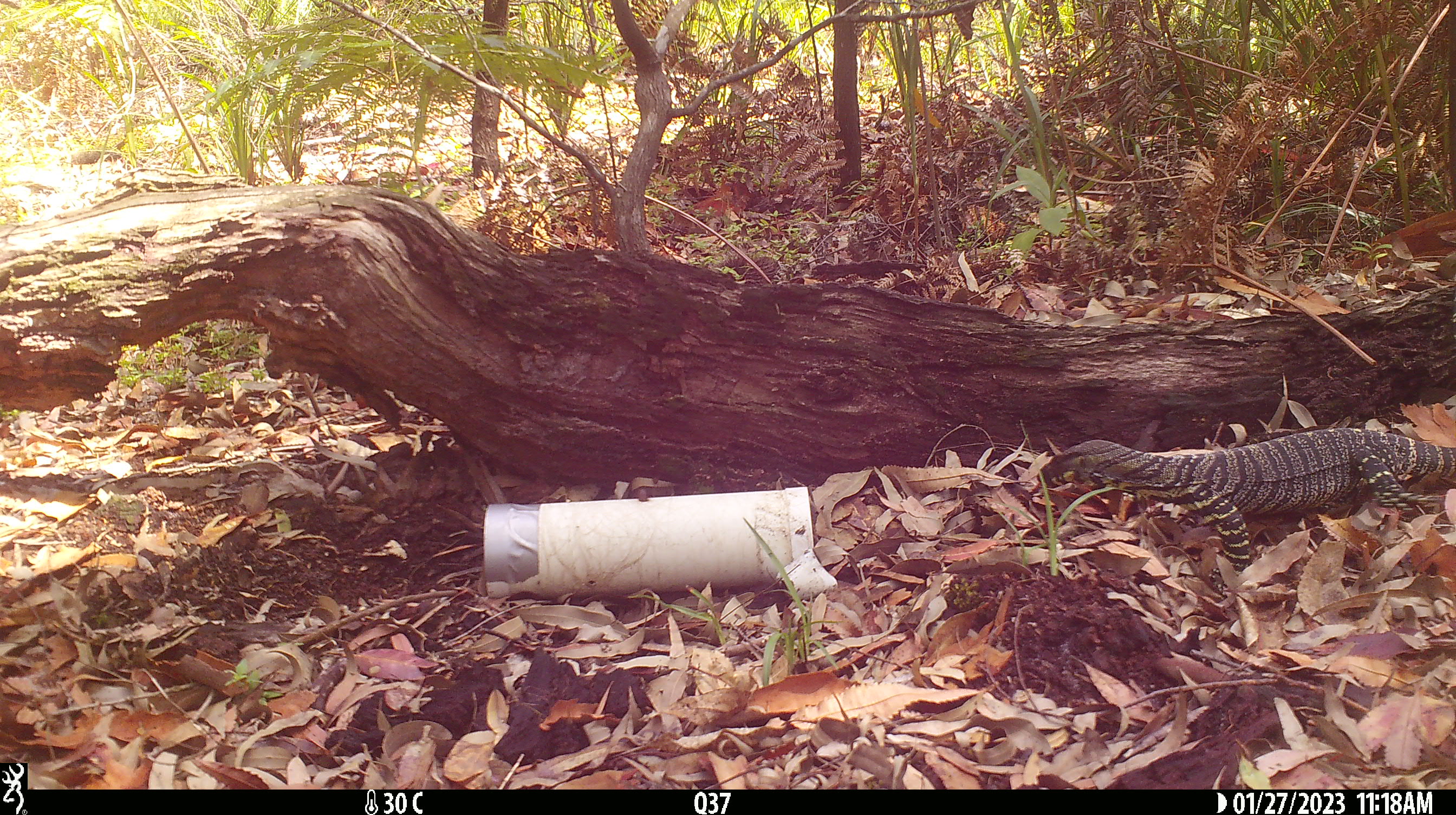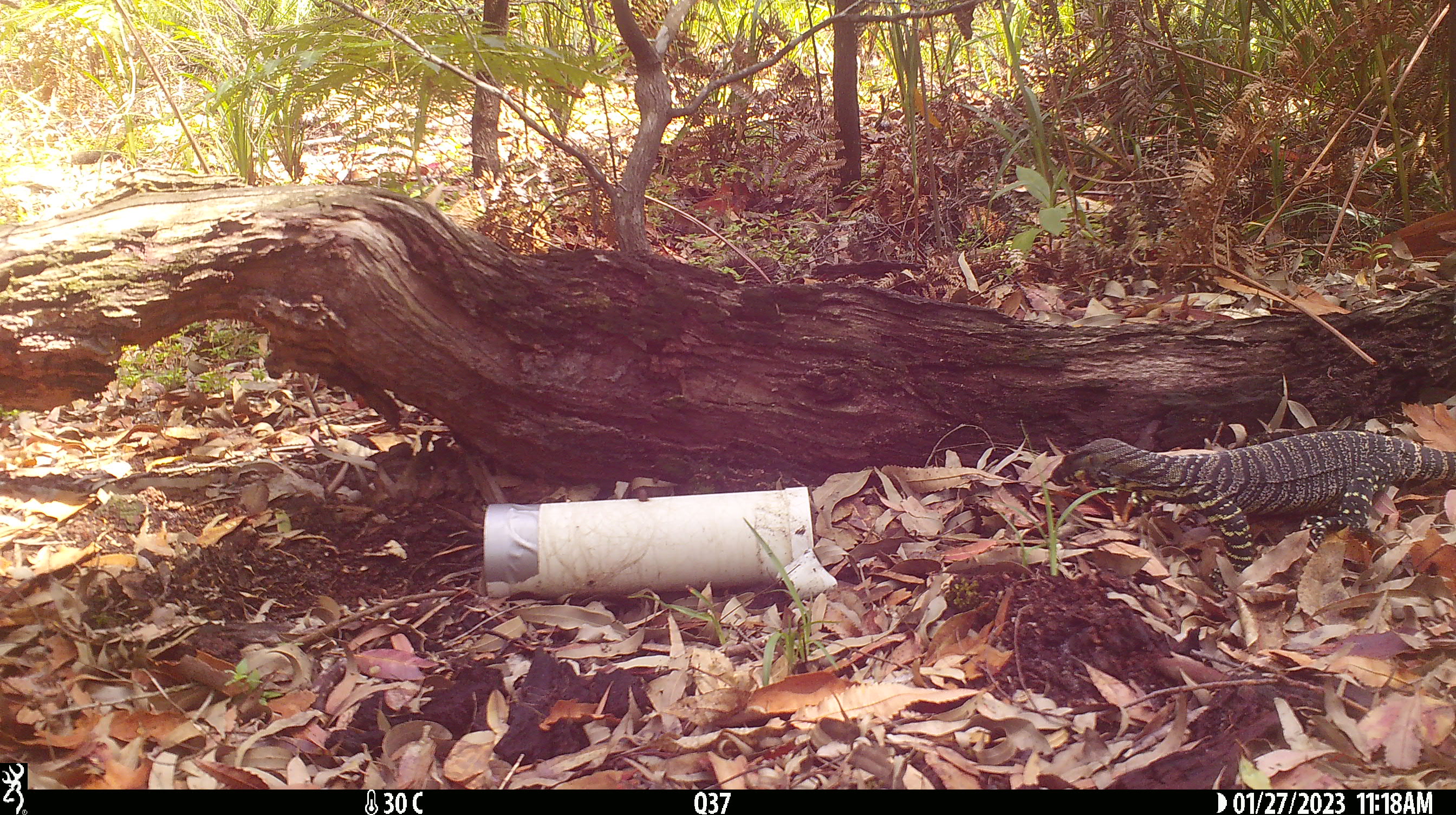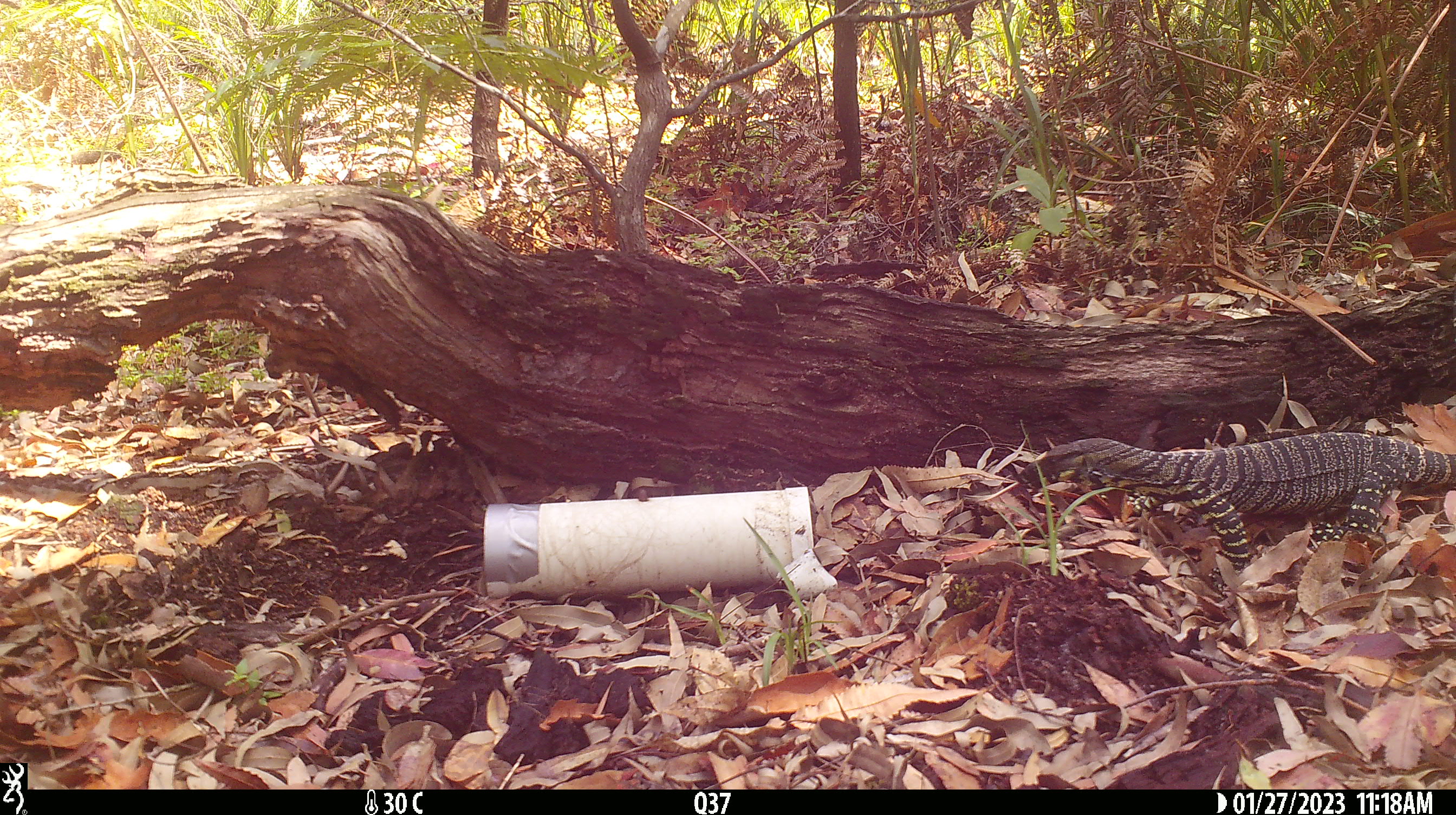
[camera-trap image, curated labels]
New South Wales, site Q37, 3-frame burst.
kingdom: Animalia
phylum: Chordata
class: Reptilia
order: Squamata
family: Varanidae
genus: Varanus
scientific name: Varanus varius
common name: lace monitor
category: goanna